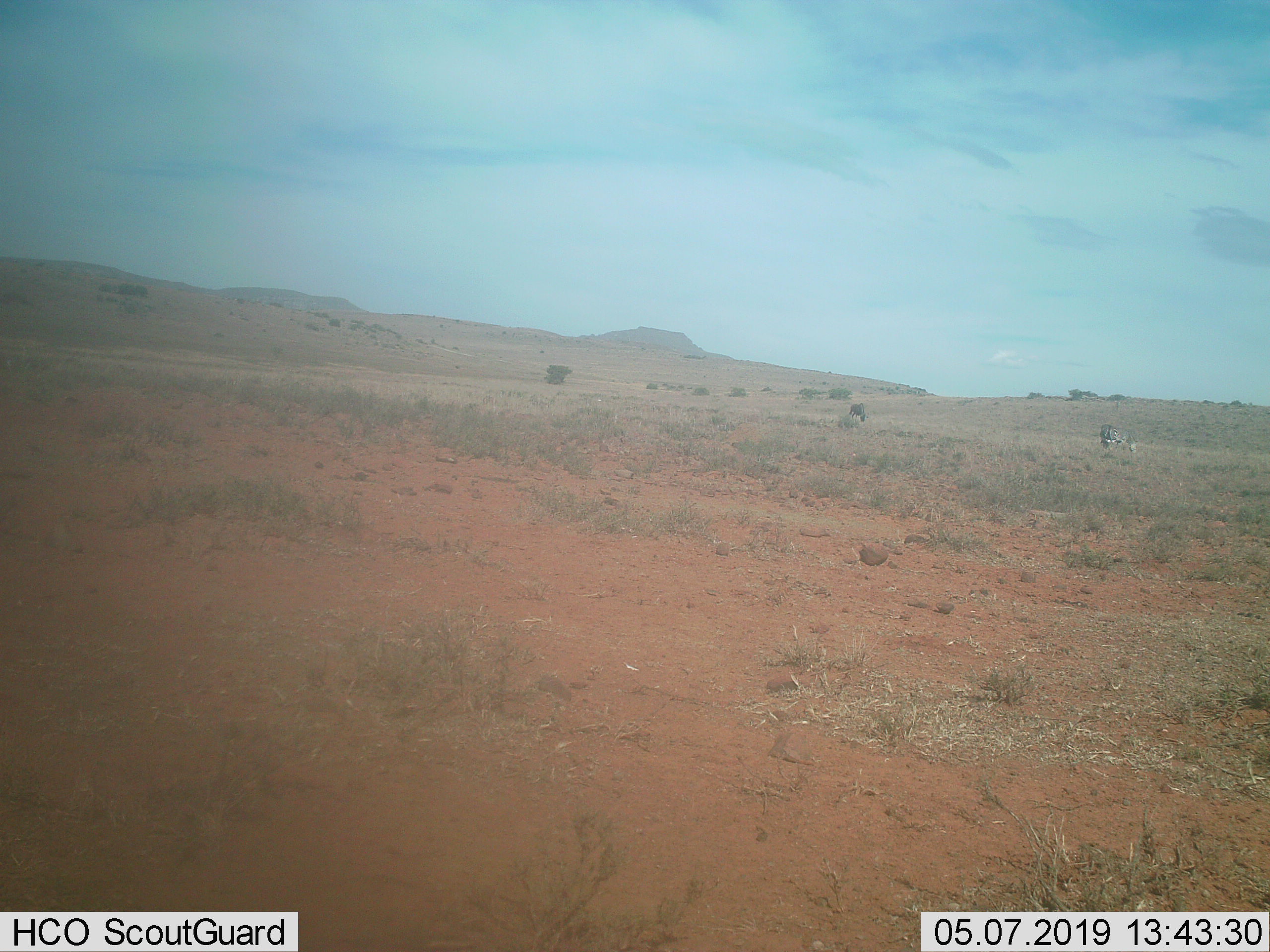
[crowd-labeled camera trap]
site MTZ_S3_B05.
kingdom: Animalia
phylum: Chordata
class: Mammalia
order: Artiodactyla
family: Bovidae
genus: Connochaetes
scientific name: Connochaetes gnou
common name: black wildebeest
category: wildebeestblack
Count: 1.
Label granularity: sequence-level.